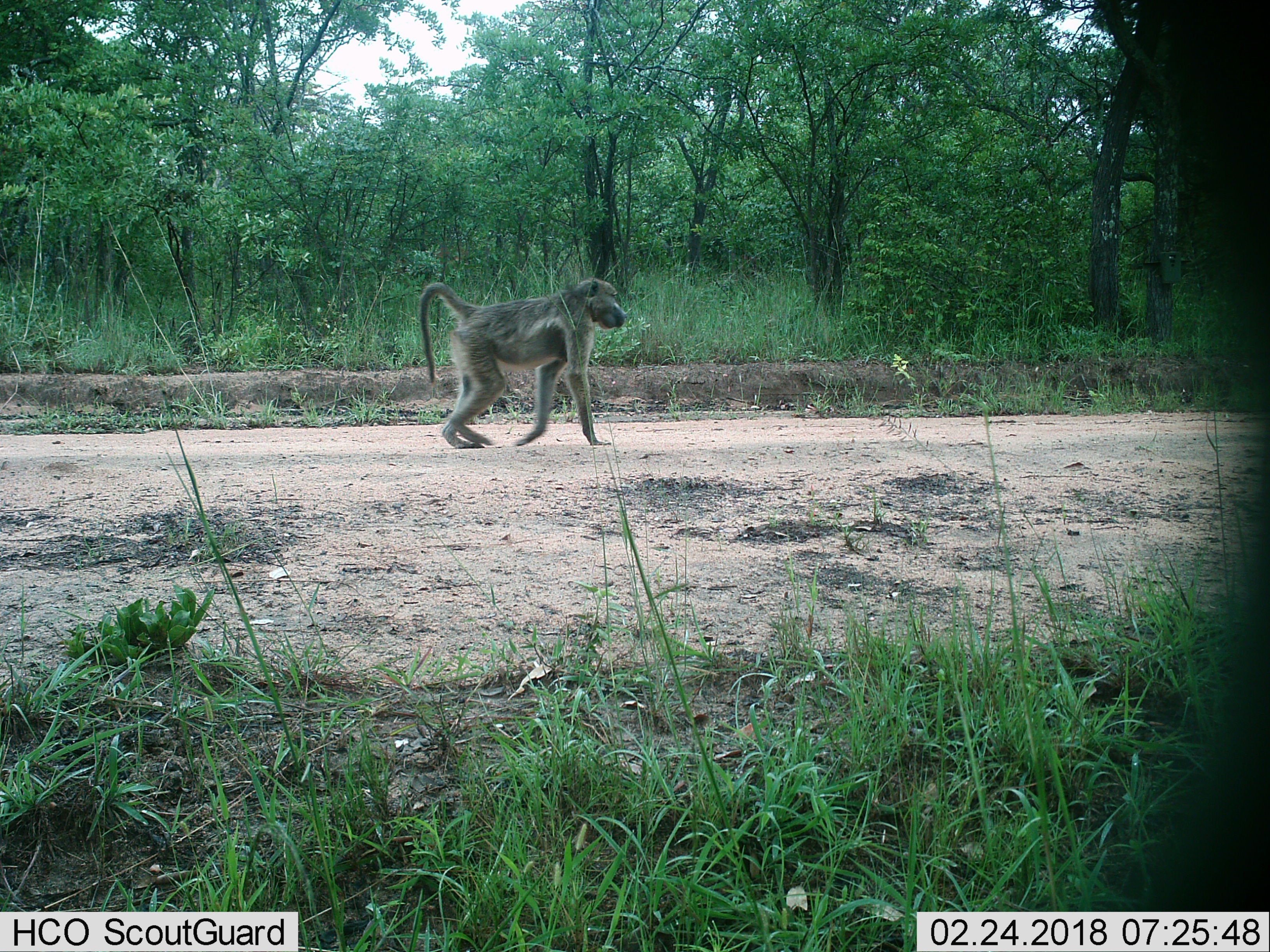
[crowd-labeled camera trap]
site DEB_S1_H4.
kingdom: Animalia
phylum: Chordata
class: Mammalia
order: Primates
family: Cercopithecidae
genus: Papio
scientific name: Papio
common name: baboon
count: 1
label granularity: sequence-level